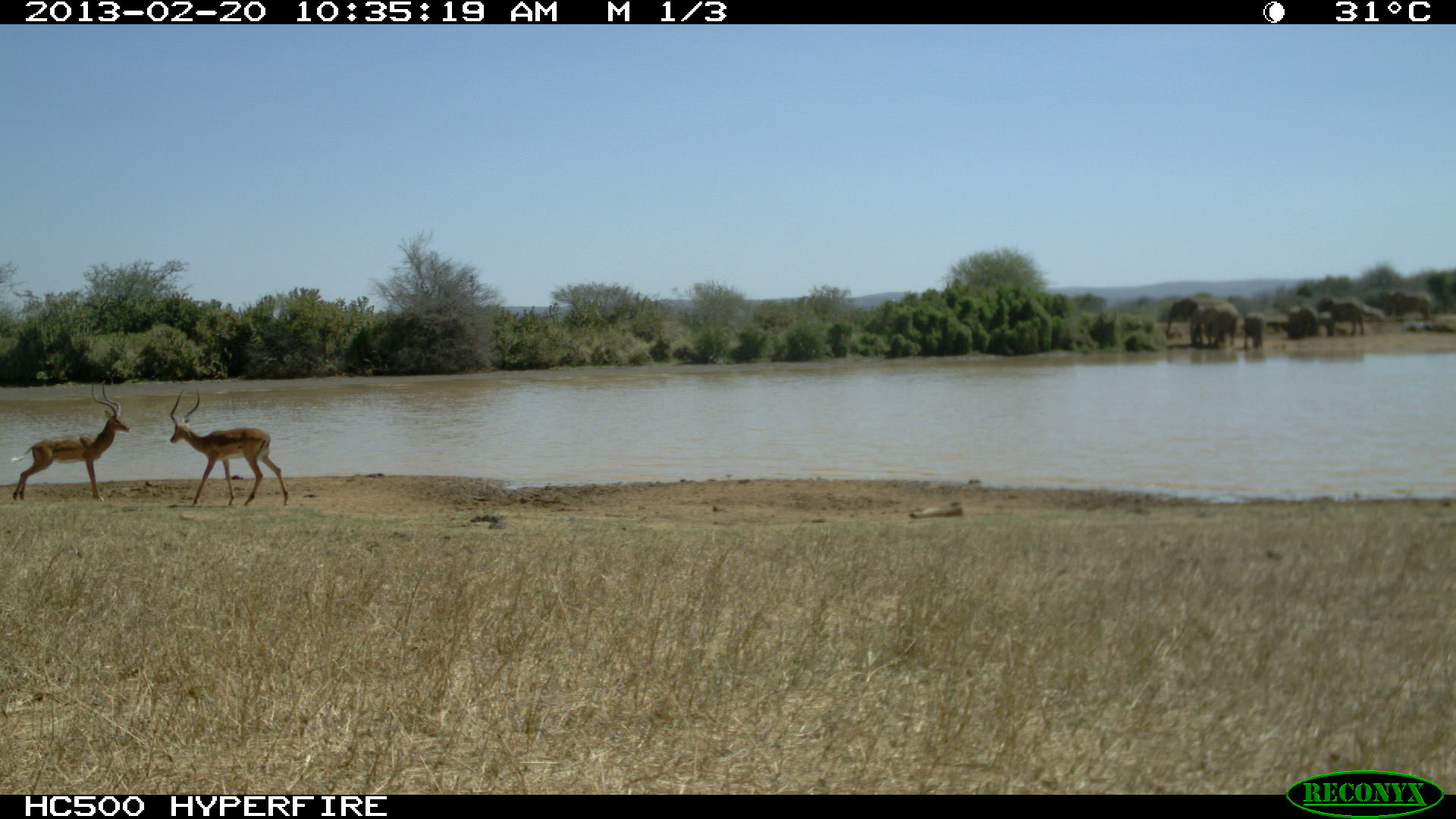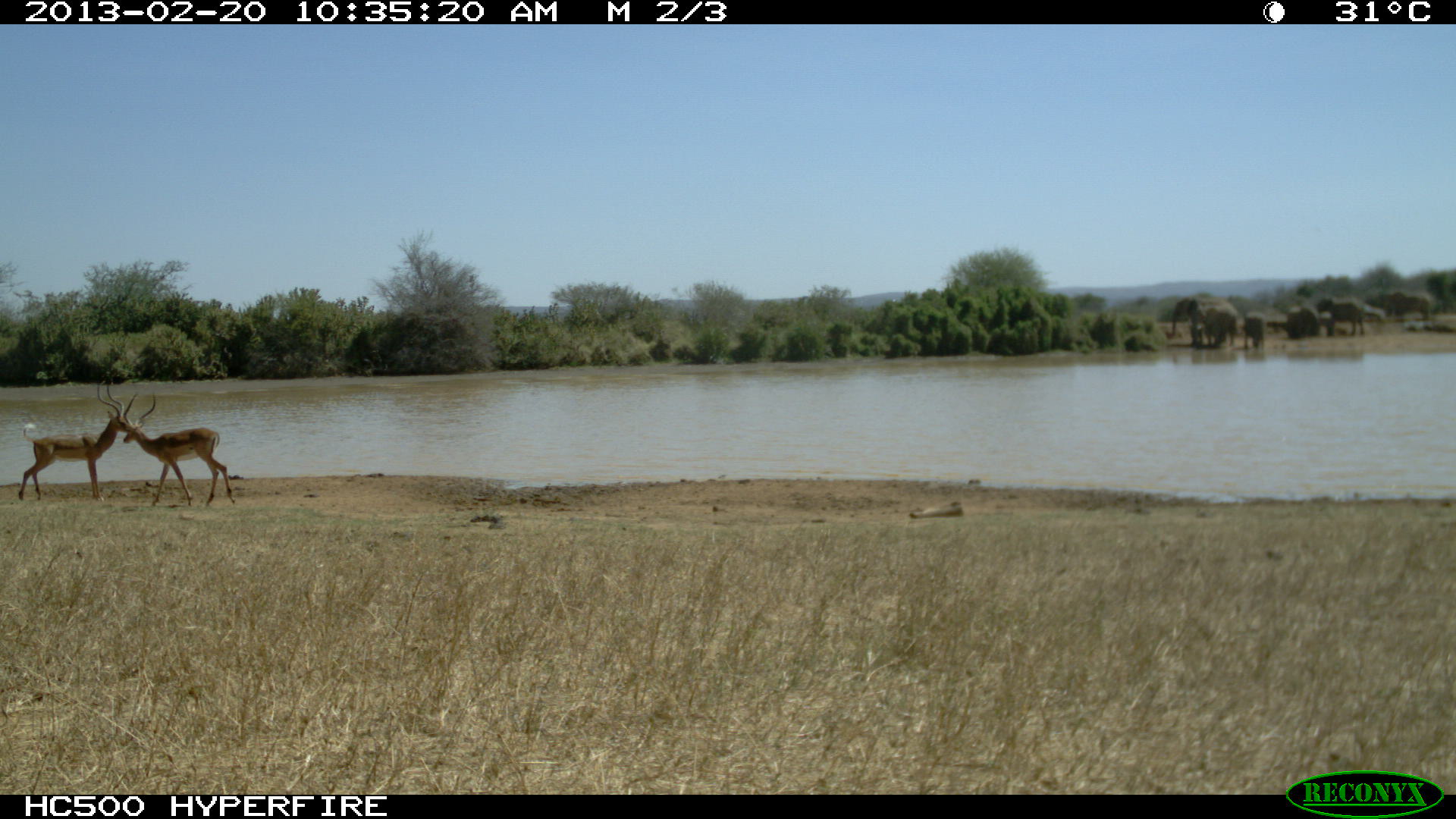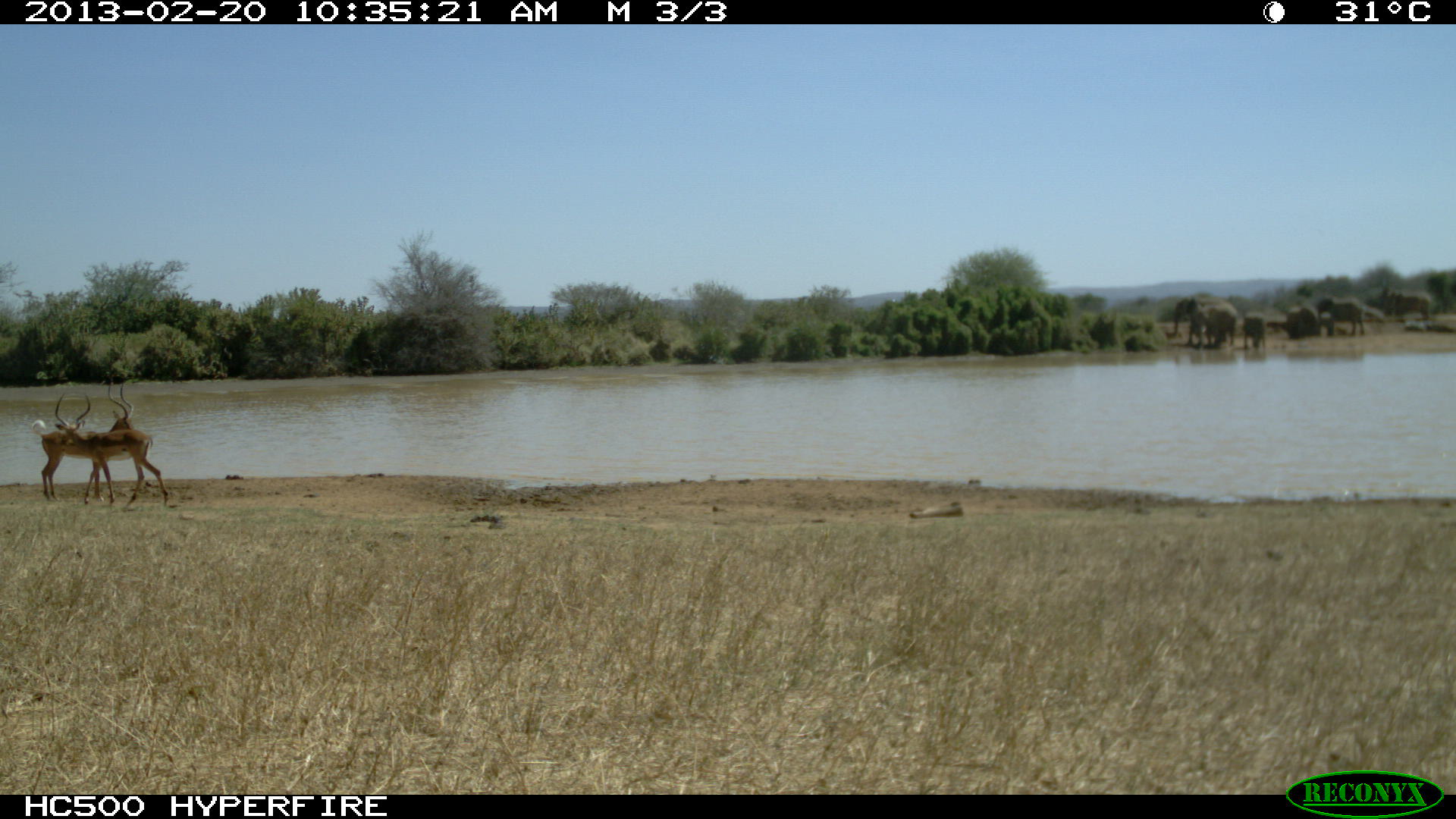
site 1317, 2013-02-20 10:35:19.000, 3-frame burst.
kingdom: Animalia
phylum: Chordata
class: Mammalia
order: Artiodactyla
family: Bovidae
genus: Aepyceros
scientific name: Aepyceros melampus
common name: impala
Aepyceros melampus (impala), count 2.